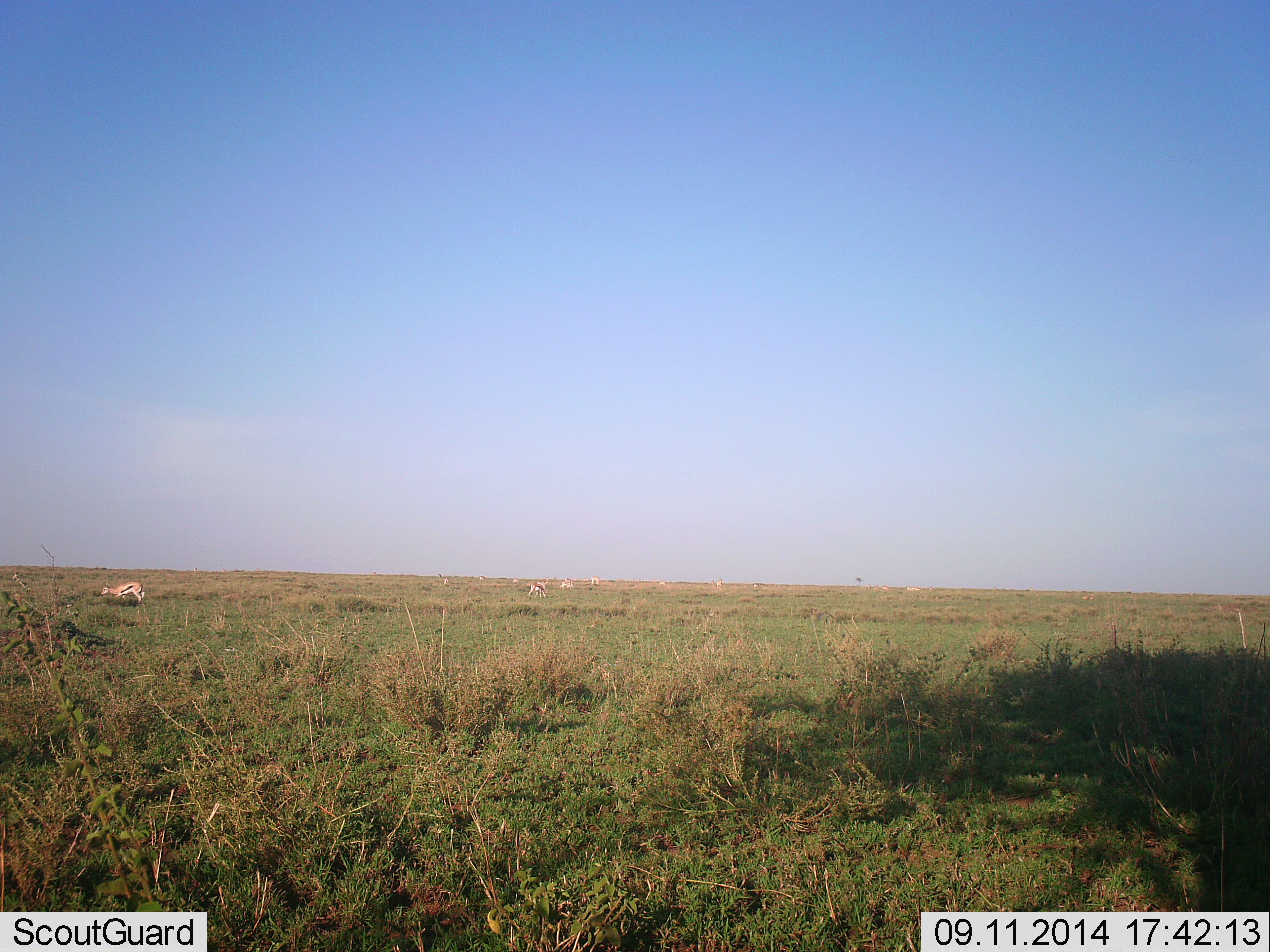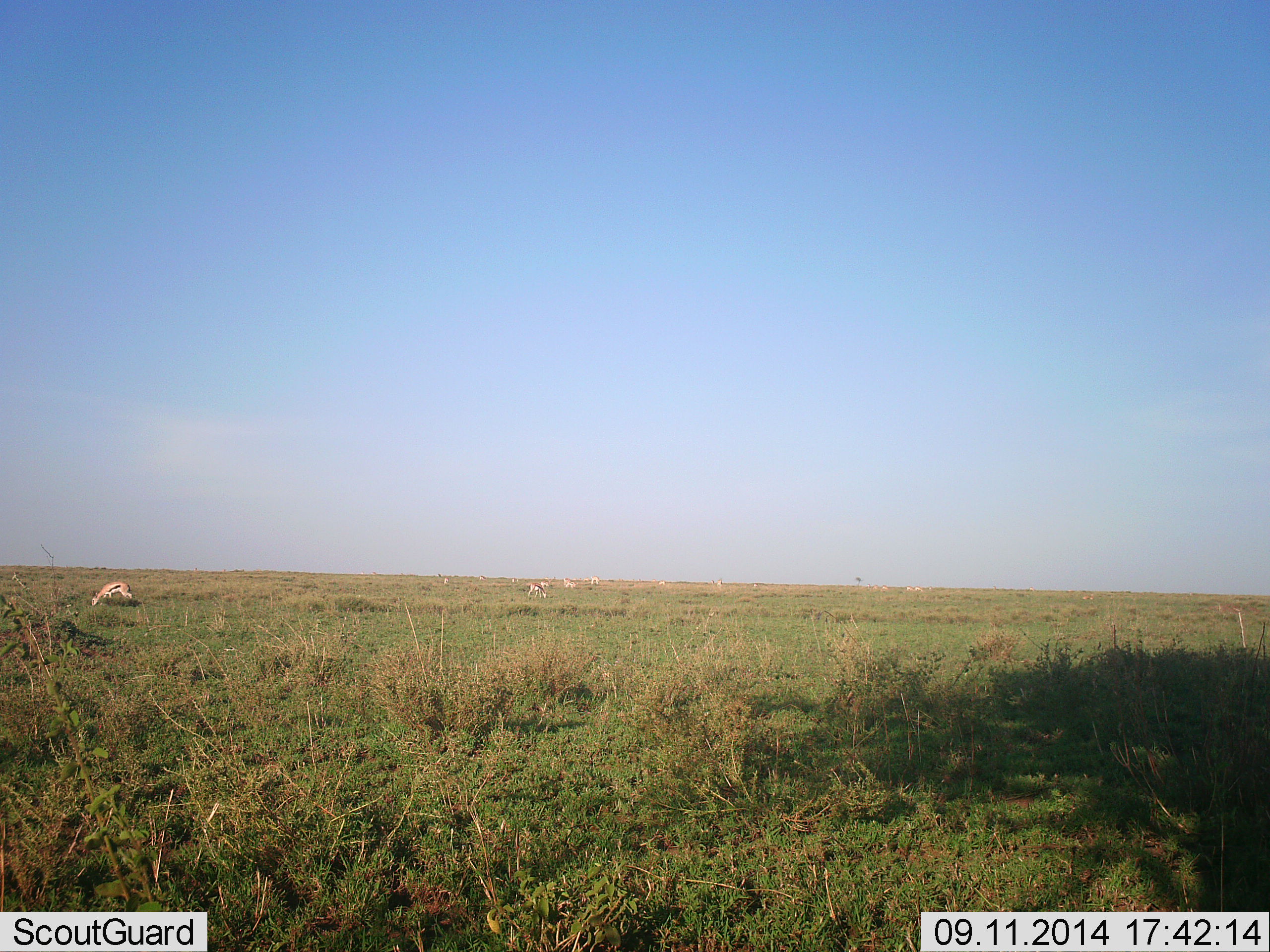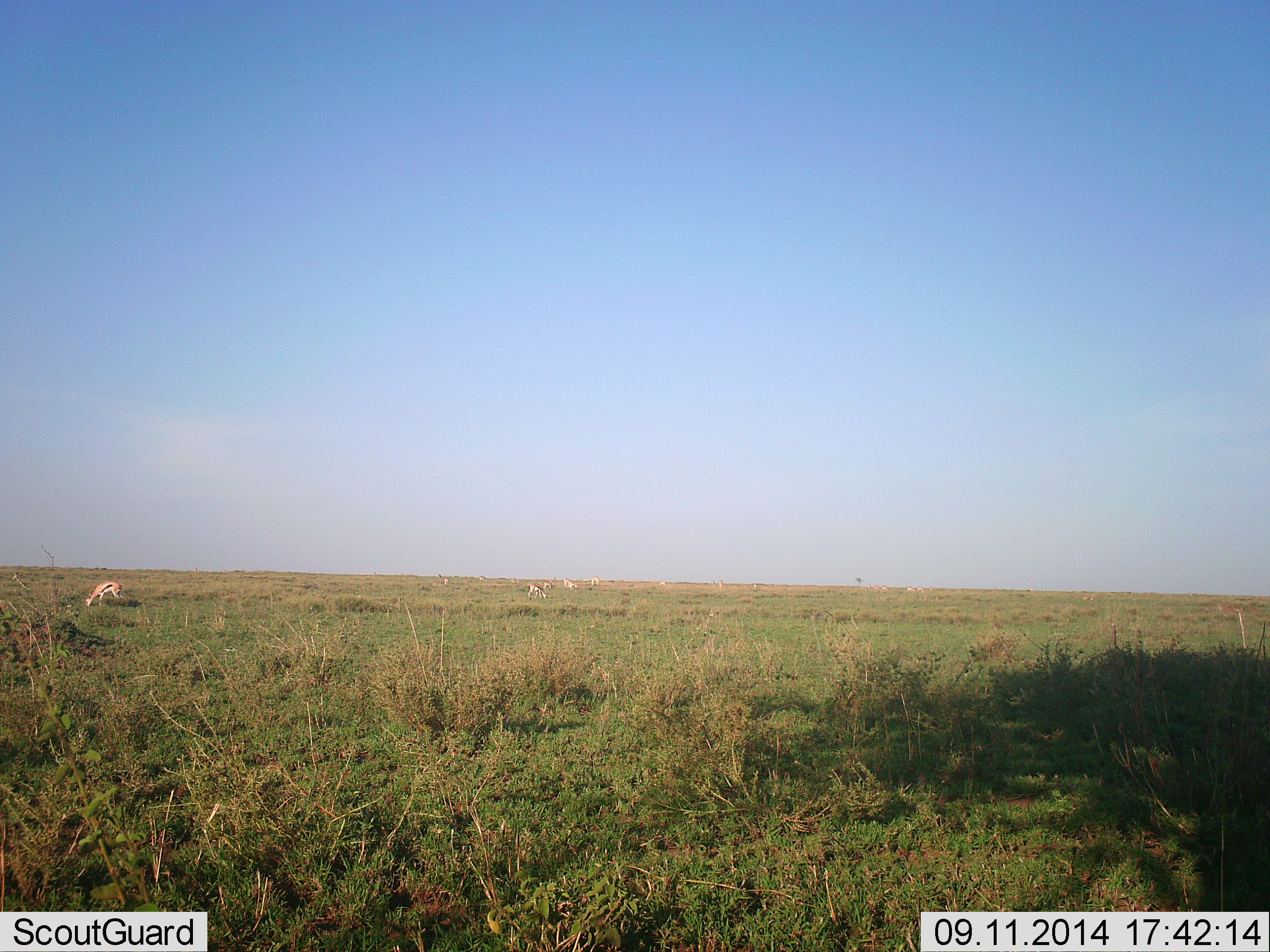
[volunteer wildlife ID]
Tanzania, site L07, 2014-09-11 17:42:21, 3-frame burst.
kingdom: Animalia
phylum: Chordata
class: Mammalia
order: Artiodactyla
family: Bovidae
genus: Eudorcas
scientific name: Eudorcas thomsonii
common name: thomson's gazelle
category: gazellethomsons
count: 6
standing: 40%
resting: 0%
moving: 40%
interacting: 0%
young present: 0%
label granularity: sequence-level